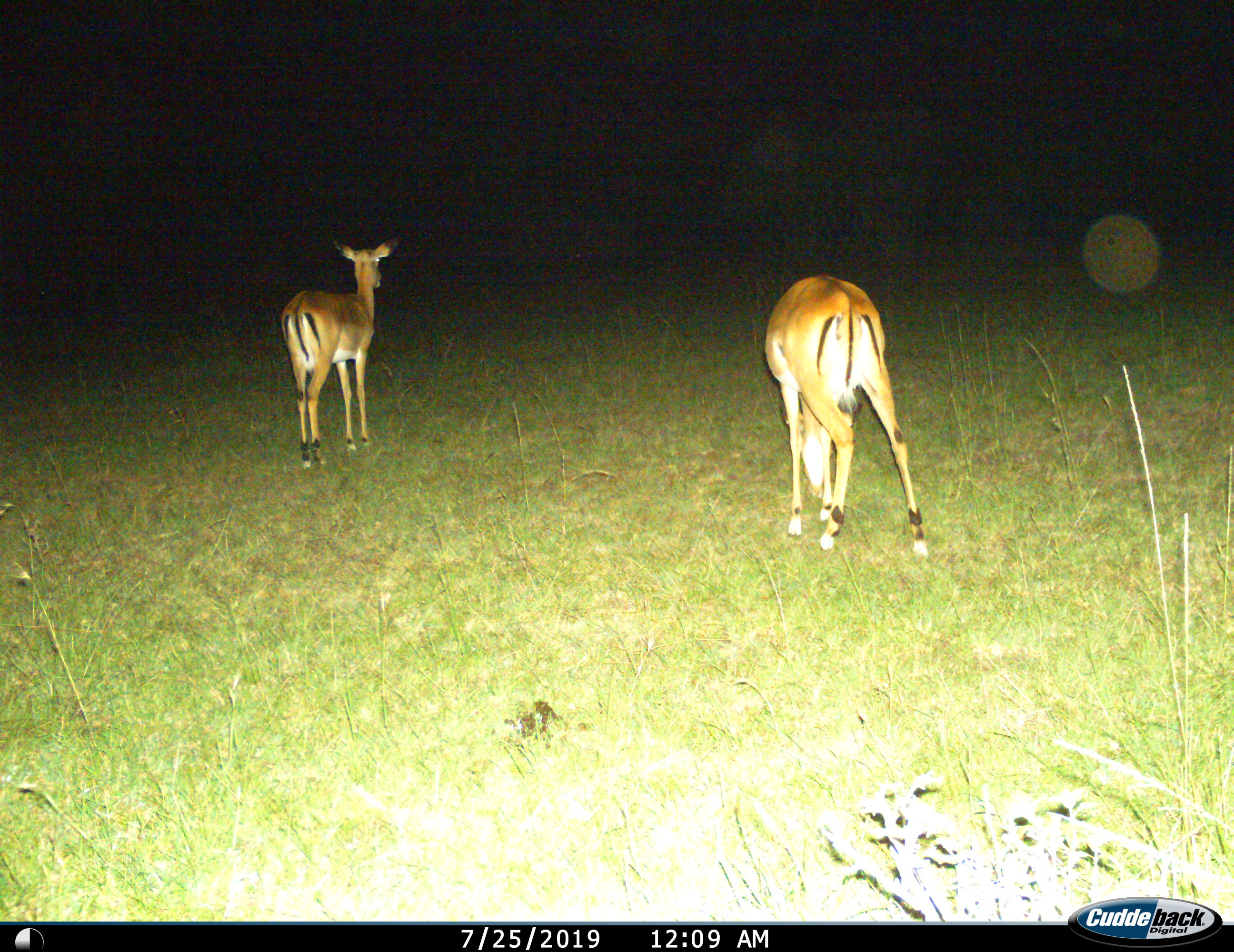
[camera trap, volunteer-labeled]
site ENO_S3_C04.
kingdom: Animalia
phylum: Chordata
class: Mammalia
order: Artiodactyla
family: Bovidae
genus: Aepyceros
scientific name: Aepyceros melampus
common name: impala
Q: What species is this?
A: Impala (Aepyceros melampus).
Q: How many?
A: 2.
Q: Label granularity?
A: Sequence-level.